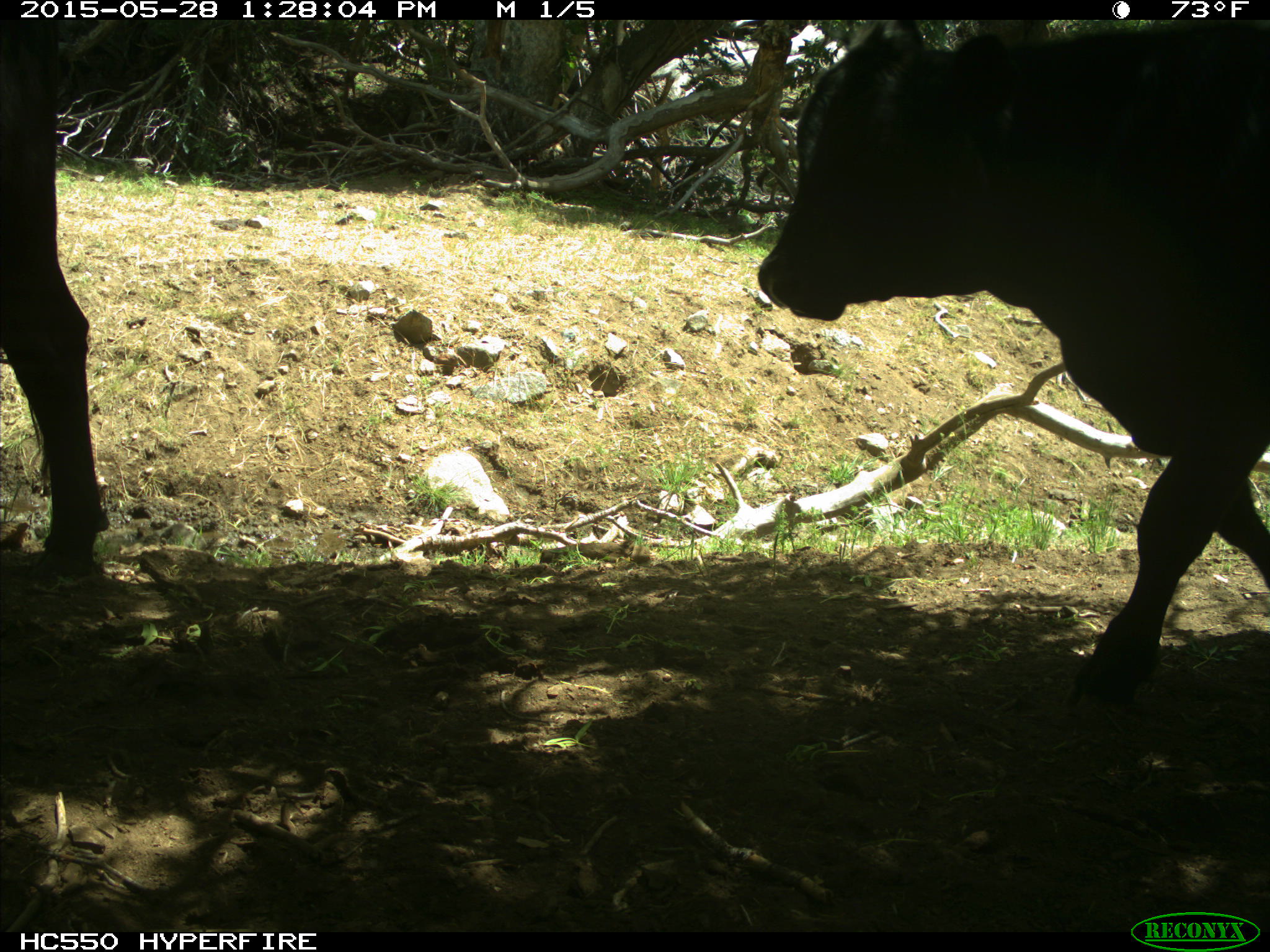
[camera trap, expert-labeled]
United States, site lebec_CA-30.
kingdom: Animalia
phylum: Chordata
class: Mammalia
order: Artiodactyla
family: Bovidae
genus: Bos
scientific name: Bos taurus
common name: domestic cow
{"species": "Bos taurus (domestic cow)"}